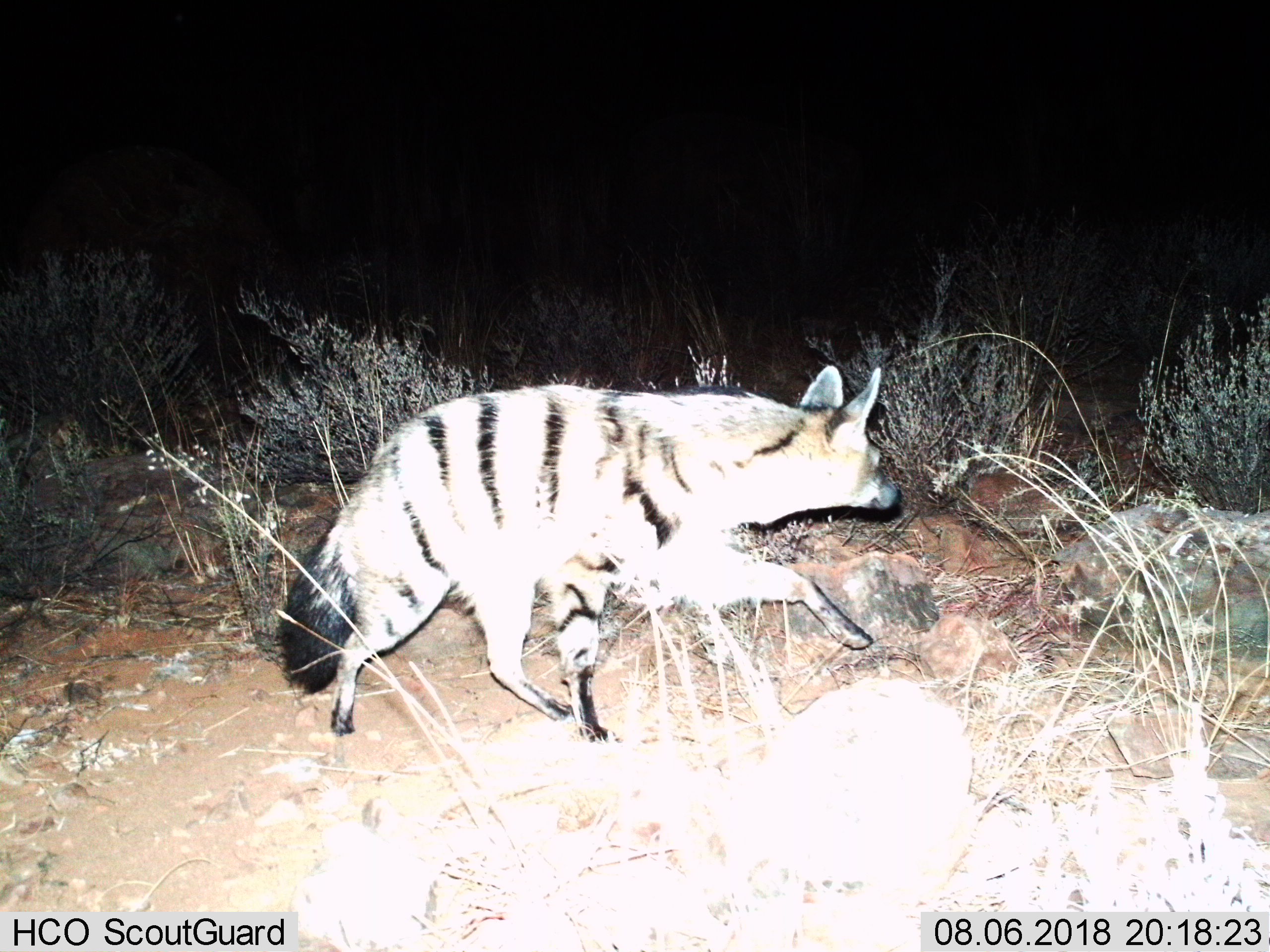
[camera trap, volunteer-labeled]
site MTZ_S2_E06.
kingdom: Animalia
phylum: Chordata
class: Mammalia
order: Carnivora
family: Hyaenidae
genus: Proteles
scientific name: Proteles cristatus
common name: aardwolf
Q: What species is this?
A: Aardwolf (Proteles cristatus).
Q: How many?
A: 1.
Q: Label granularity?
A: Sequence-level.